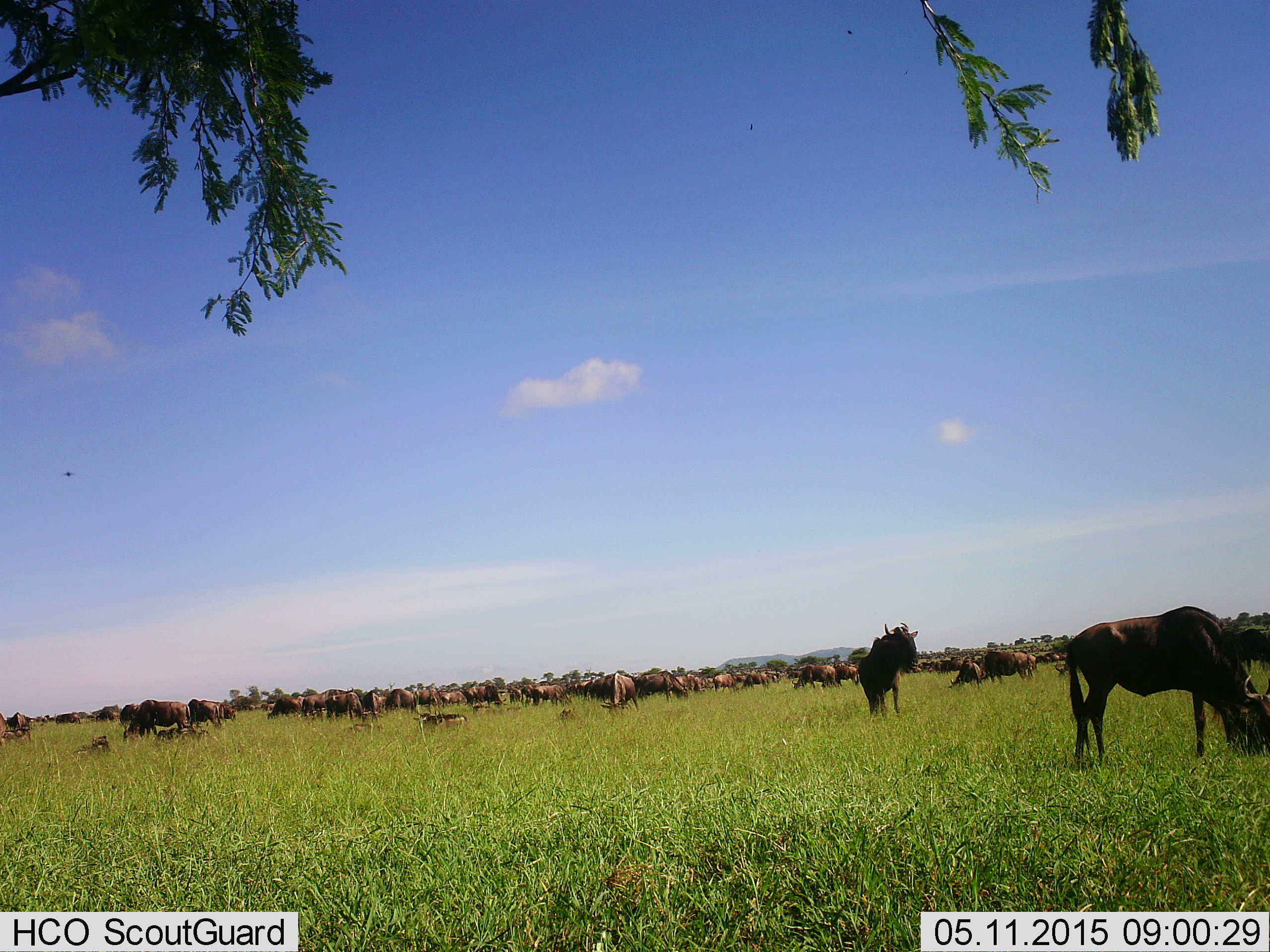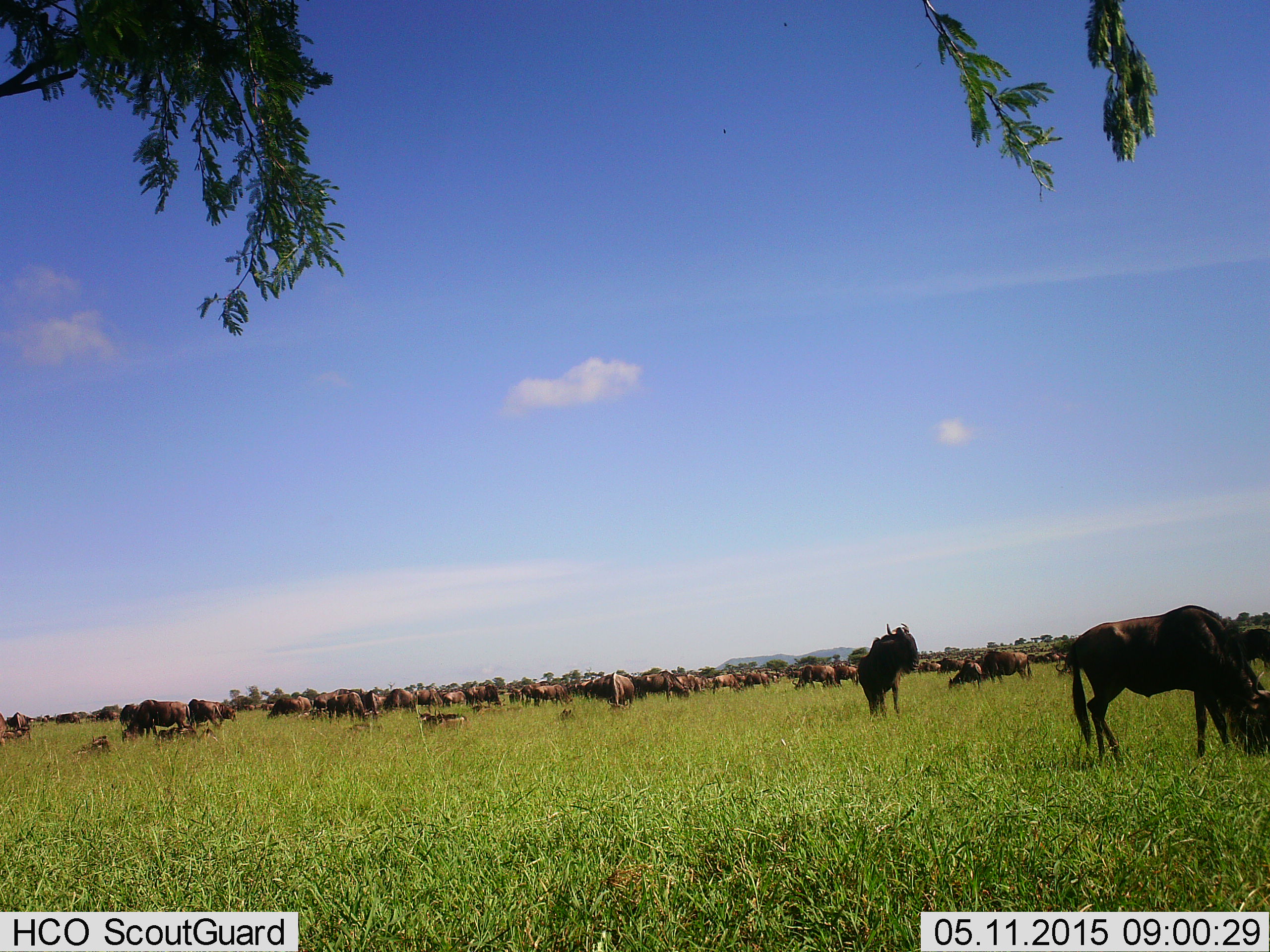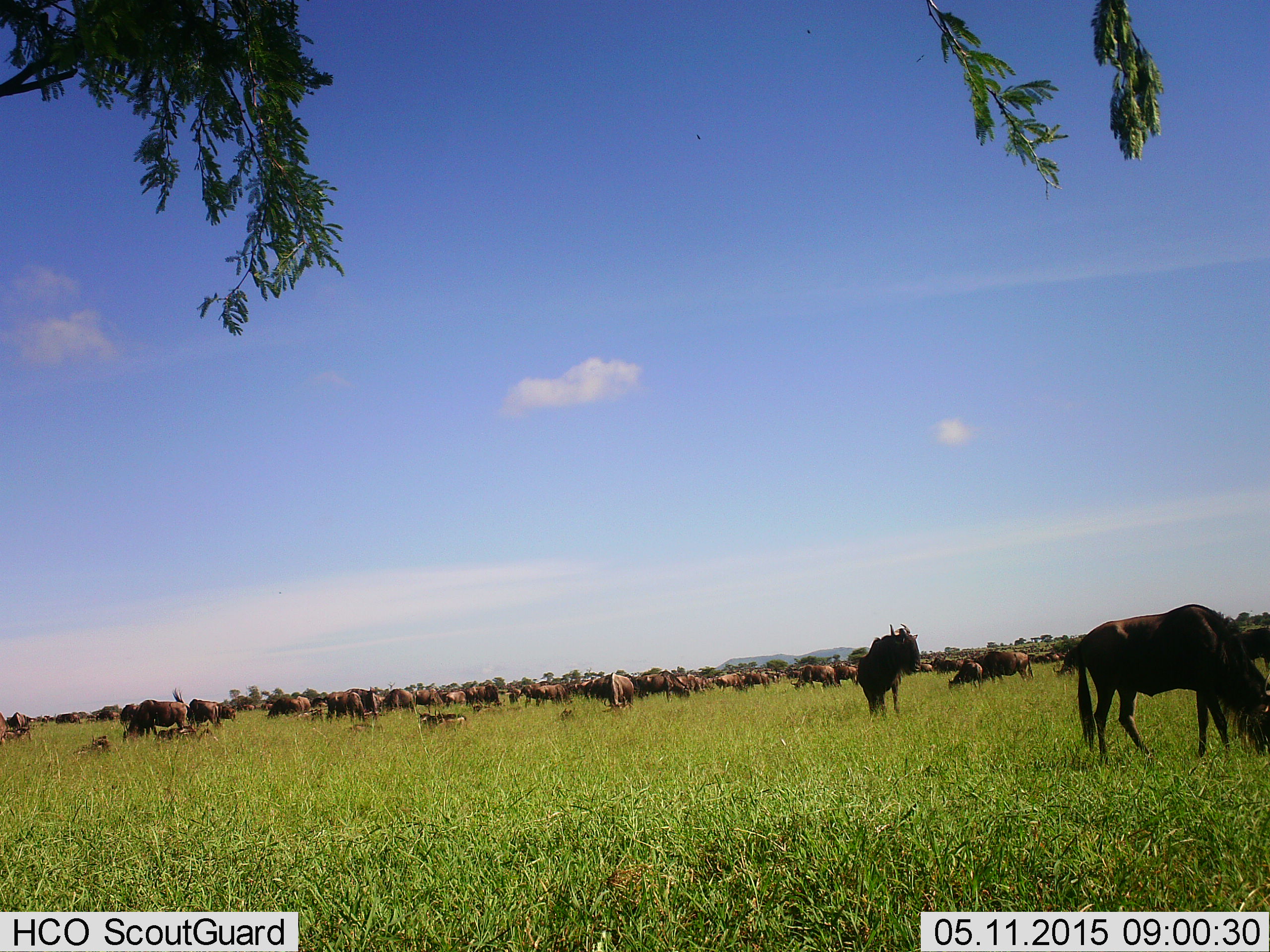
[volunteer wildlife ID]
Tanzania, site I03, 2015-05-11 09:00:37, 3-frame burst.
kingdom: Animalia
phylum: Chordata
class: Mammalia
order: Artiodactyla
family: Bovidae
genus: Connochaetes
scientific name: Connochaetes taurinus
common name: blue wildebeest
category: wildebeest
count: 51+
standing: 70%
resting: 40%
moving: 30%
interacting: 0%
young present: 20%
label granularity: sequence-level